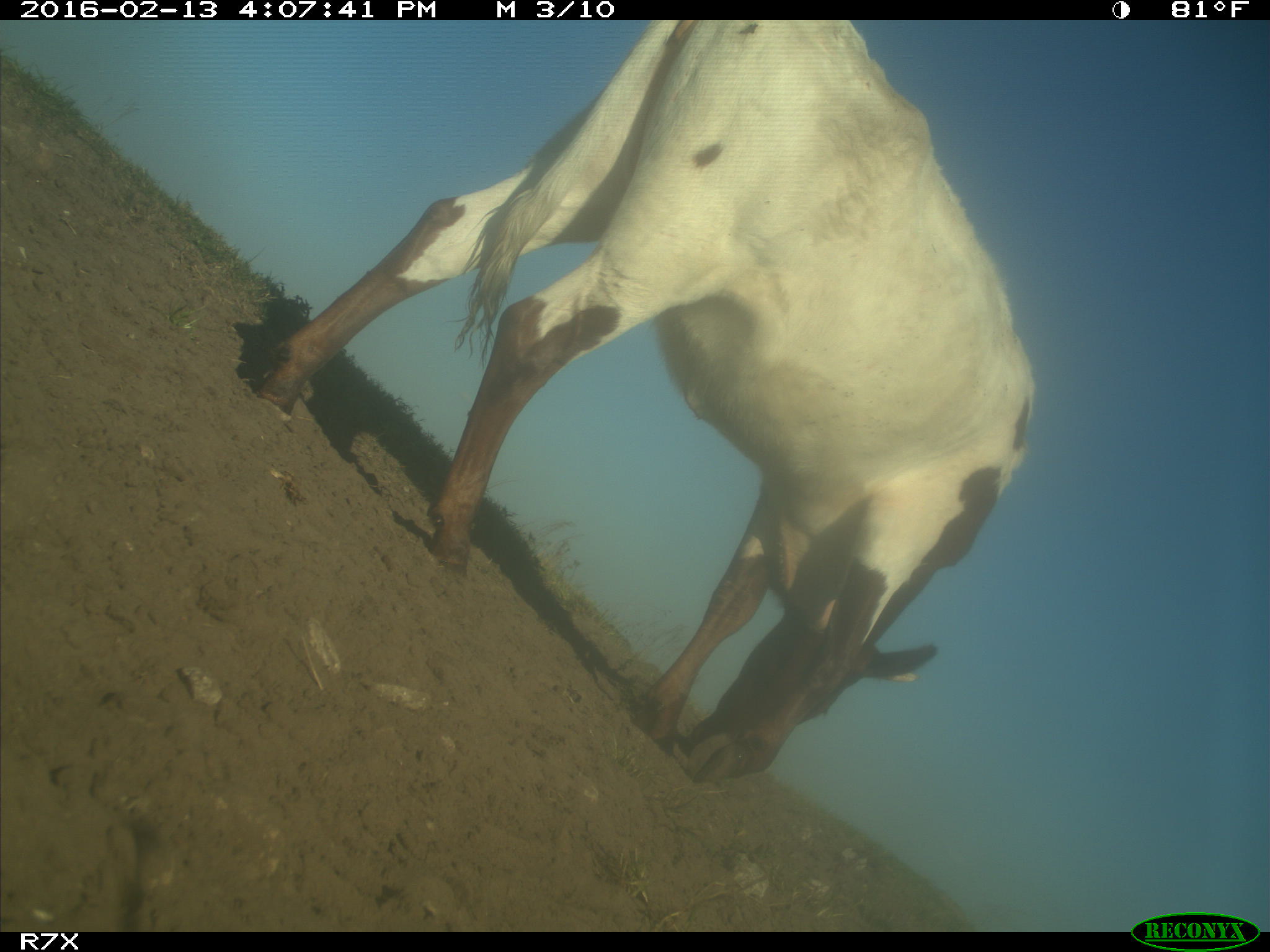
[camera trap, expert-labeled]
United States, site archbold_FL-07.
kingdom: Animalia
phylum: Chordata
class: Mammalia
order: Artiodactyla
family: Bovidae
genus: Bos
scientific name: Bos taurus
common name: domestic cow